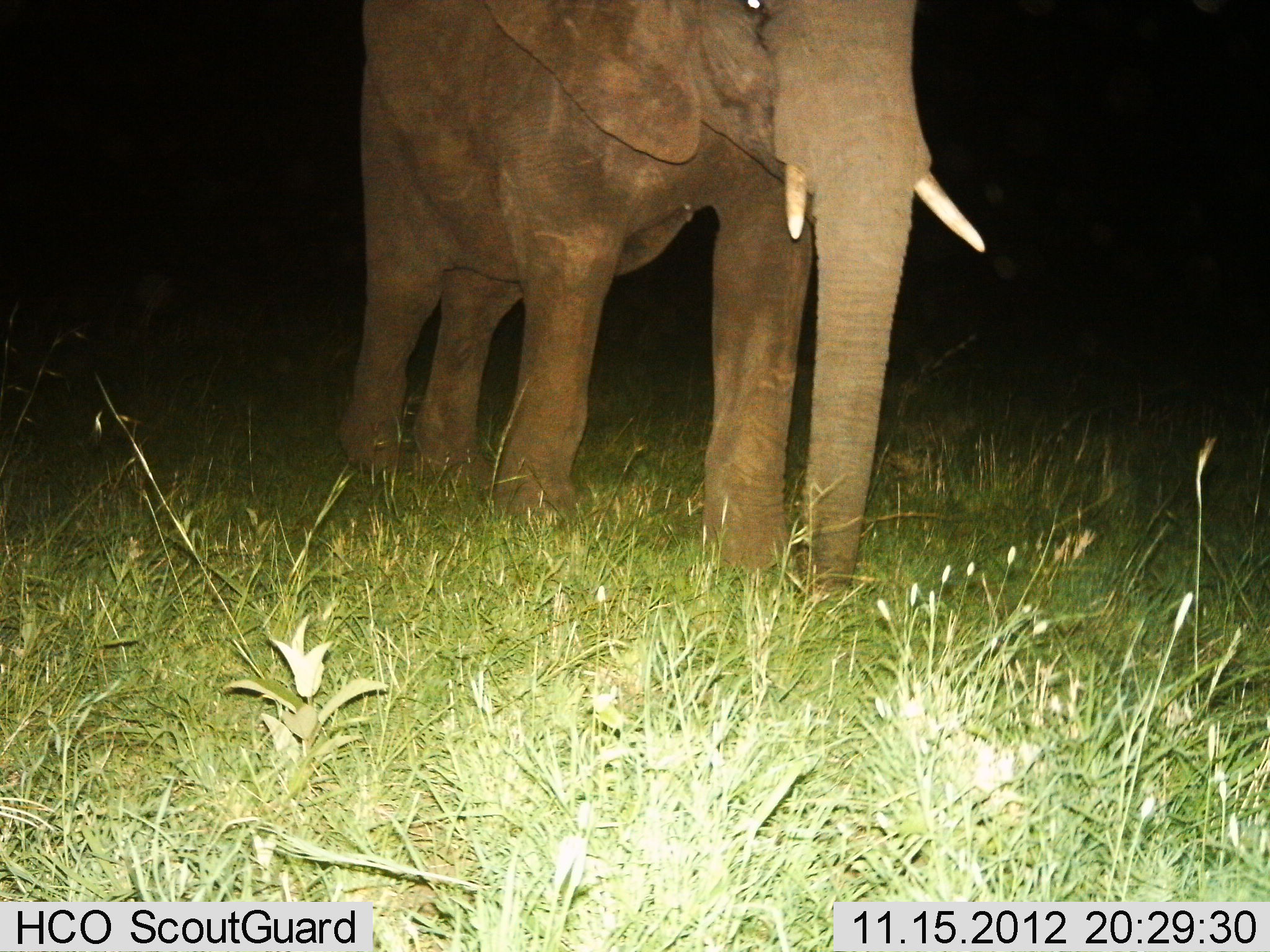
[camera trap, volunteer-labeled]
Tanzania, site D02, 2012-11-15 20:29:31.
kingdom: Animalia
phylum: Chordata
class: Mammalia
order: Proboscidea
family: Elephantidae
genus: Loxodonta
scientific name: Loxodonta africana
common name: african bush elephant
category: elephant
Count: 1.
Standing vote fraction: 20%.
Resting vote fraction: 10%.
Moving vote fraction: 70%.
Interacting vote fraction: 0%.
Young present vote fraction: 0%.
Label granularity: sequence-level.